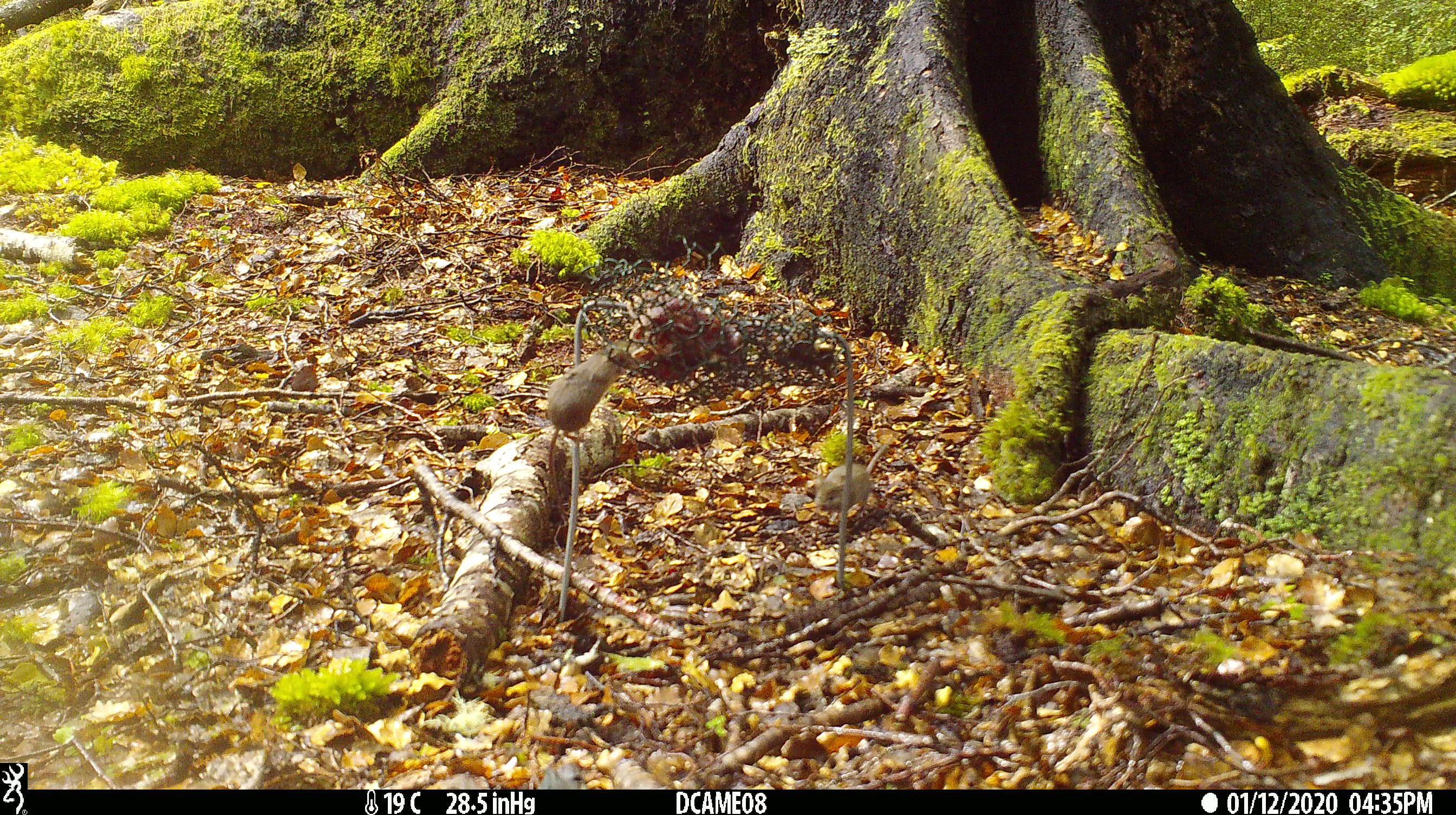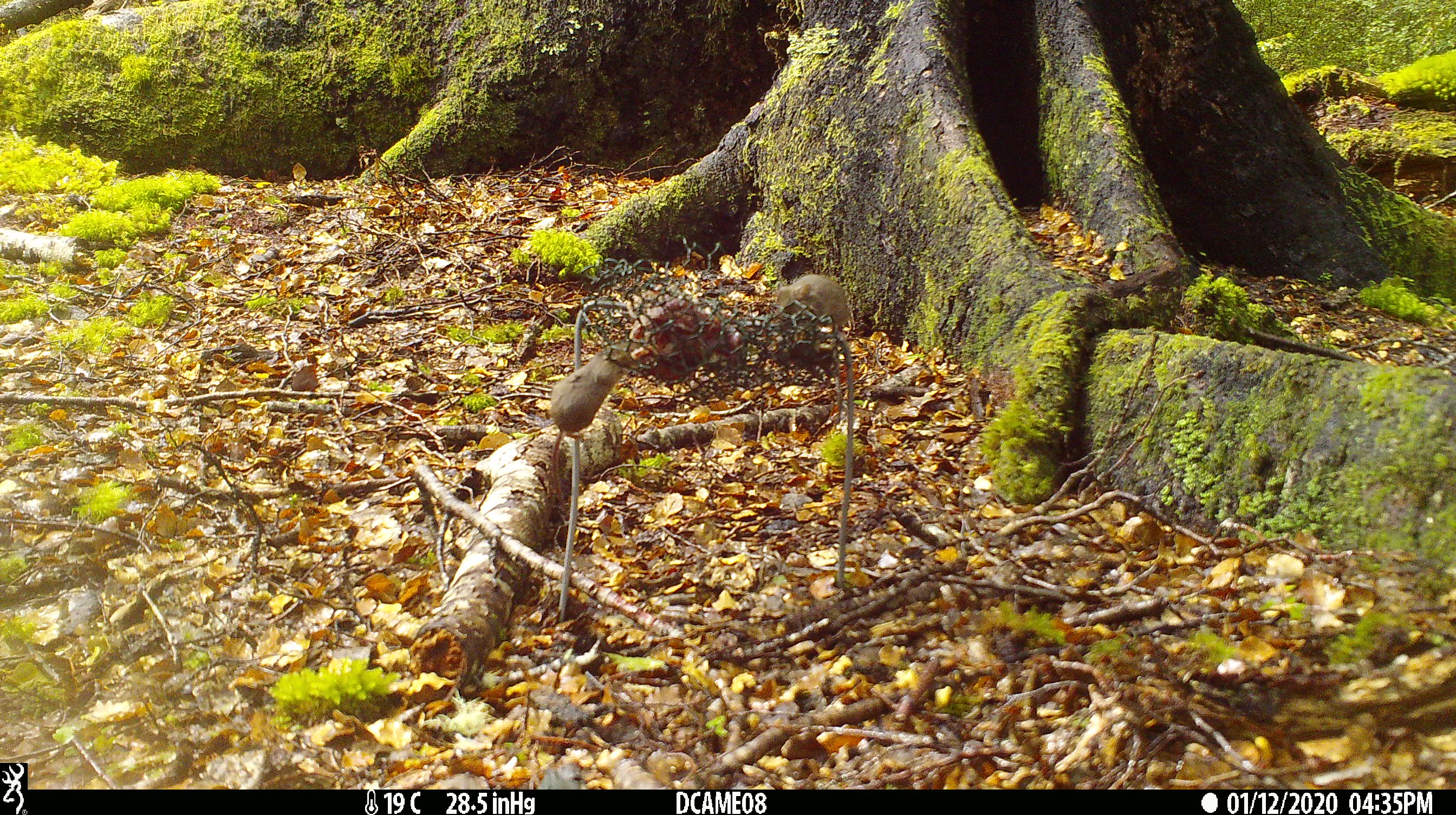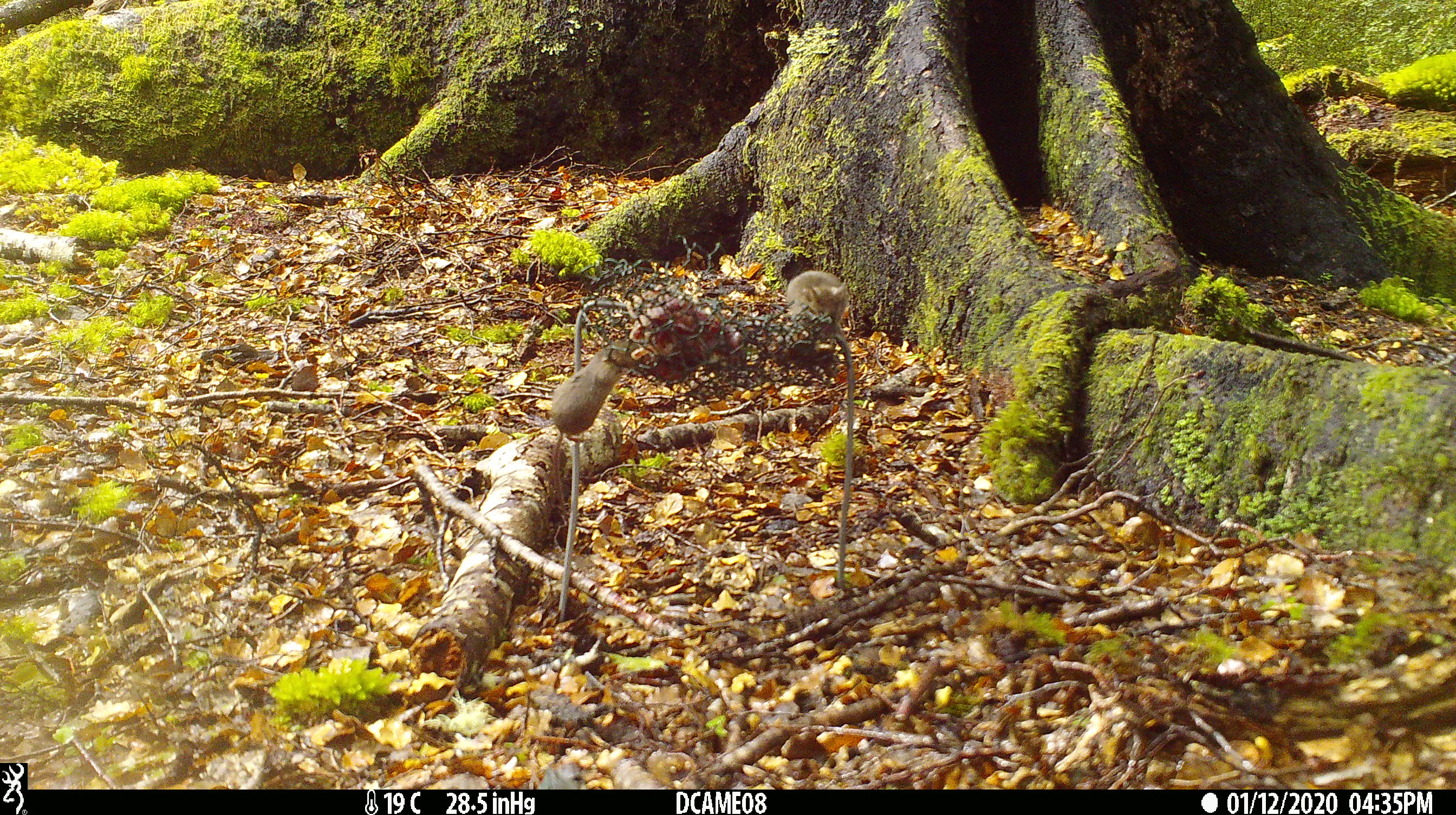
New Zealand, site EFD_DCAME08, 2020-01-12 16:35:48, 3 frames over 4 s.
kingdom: Animalia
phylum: Chordata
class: Mammalia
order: Rodentia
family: Muridae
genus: Mus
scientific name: Mus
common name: mouse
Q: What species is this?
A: Mouse (Mus).